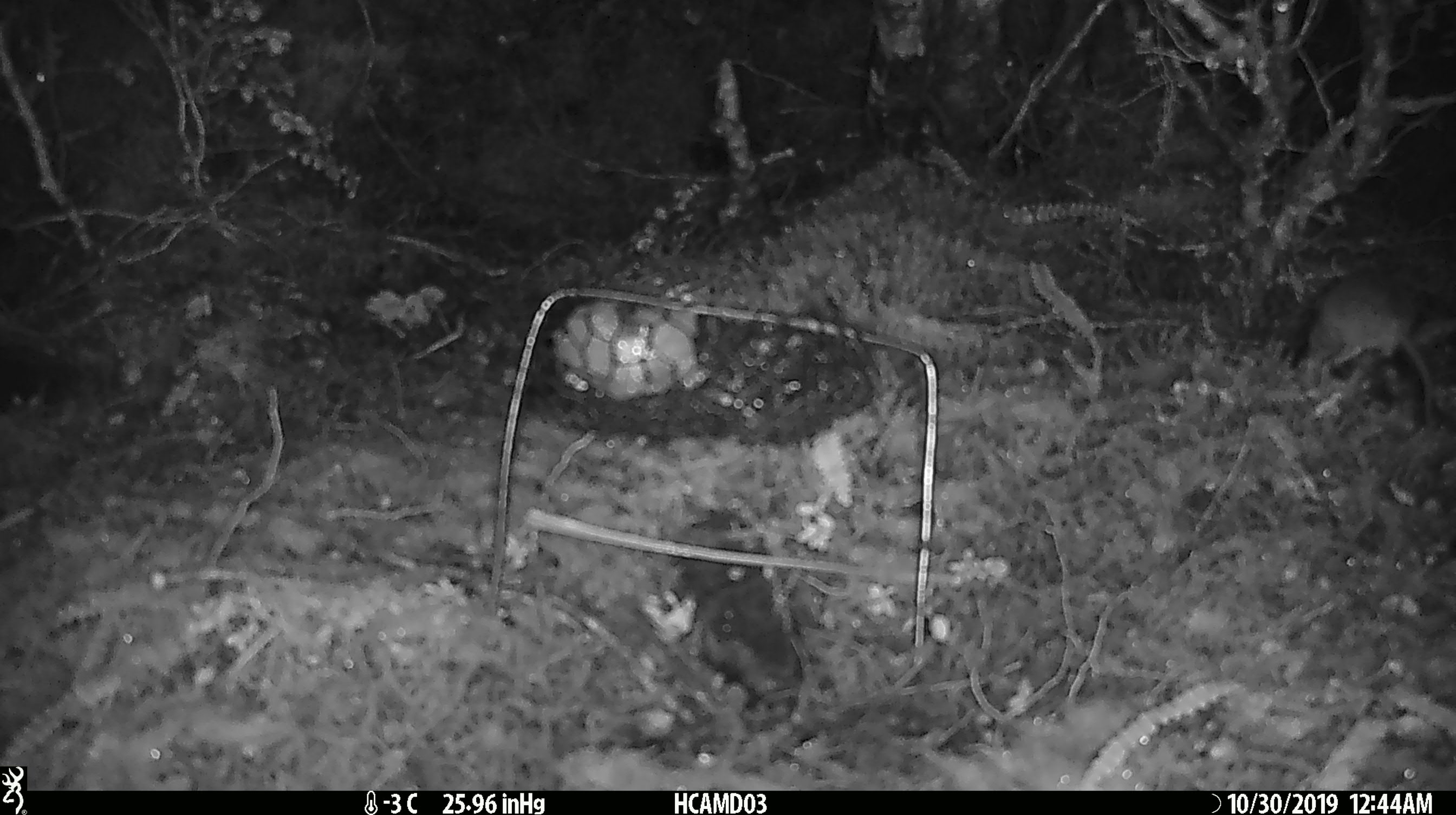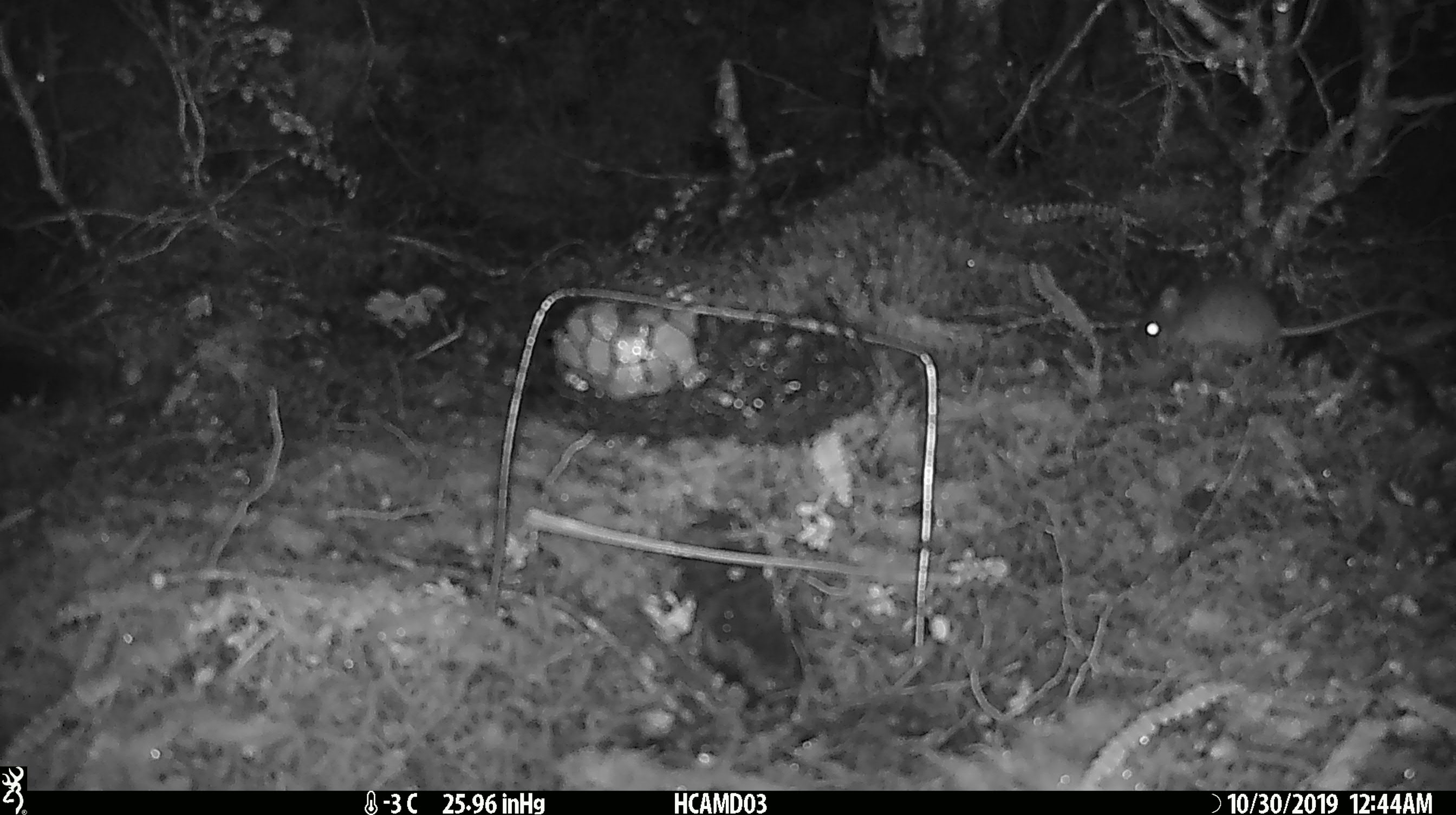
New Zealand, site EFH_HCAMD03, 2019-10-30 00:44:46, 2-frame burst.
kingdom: Animalia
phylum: Chordata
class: Mammalia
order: Rodentia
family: Muridae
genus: Mus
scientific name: Mus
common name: mouse